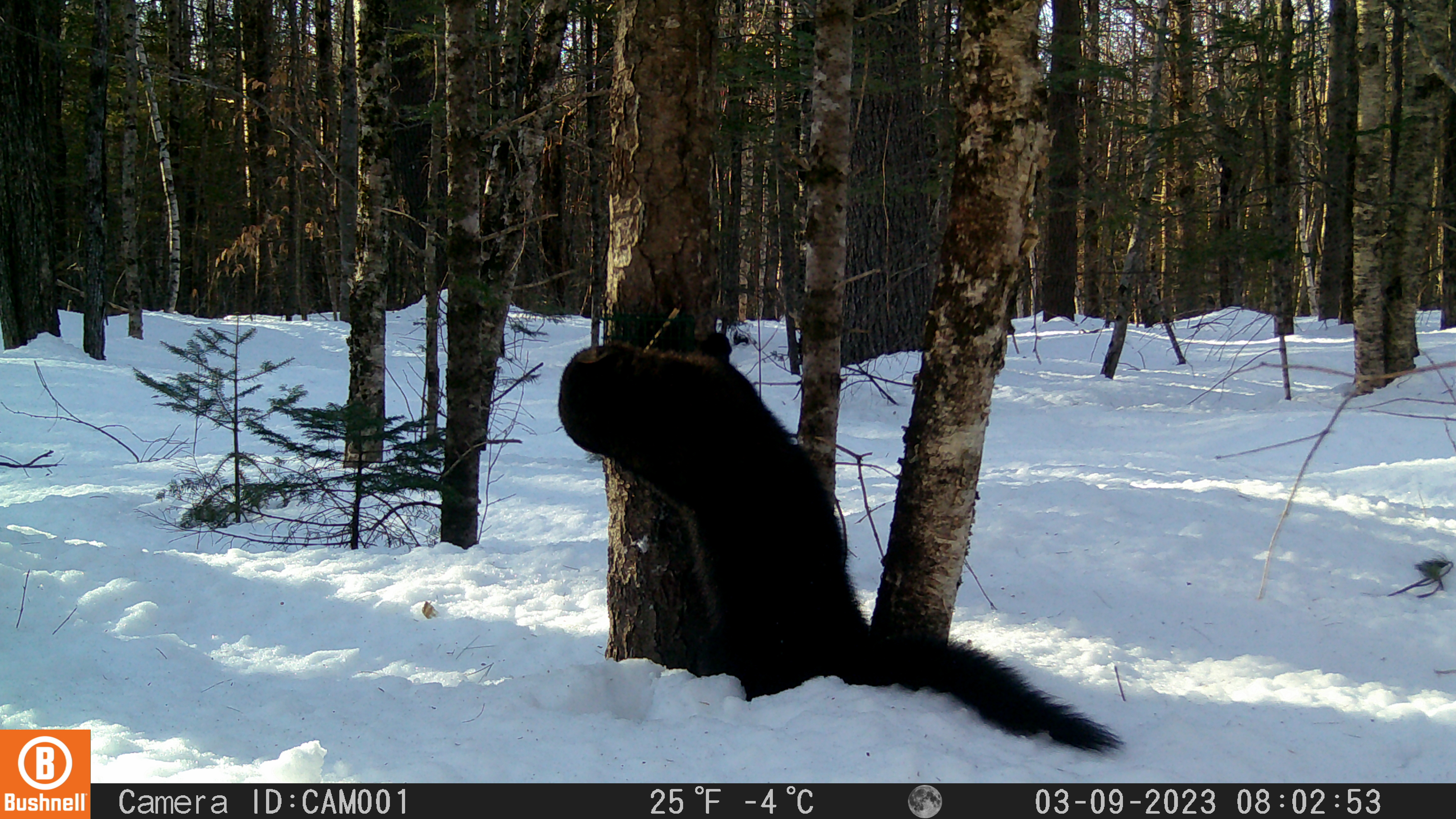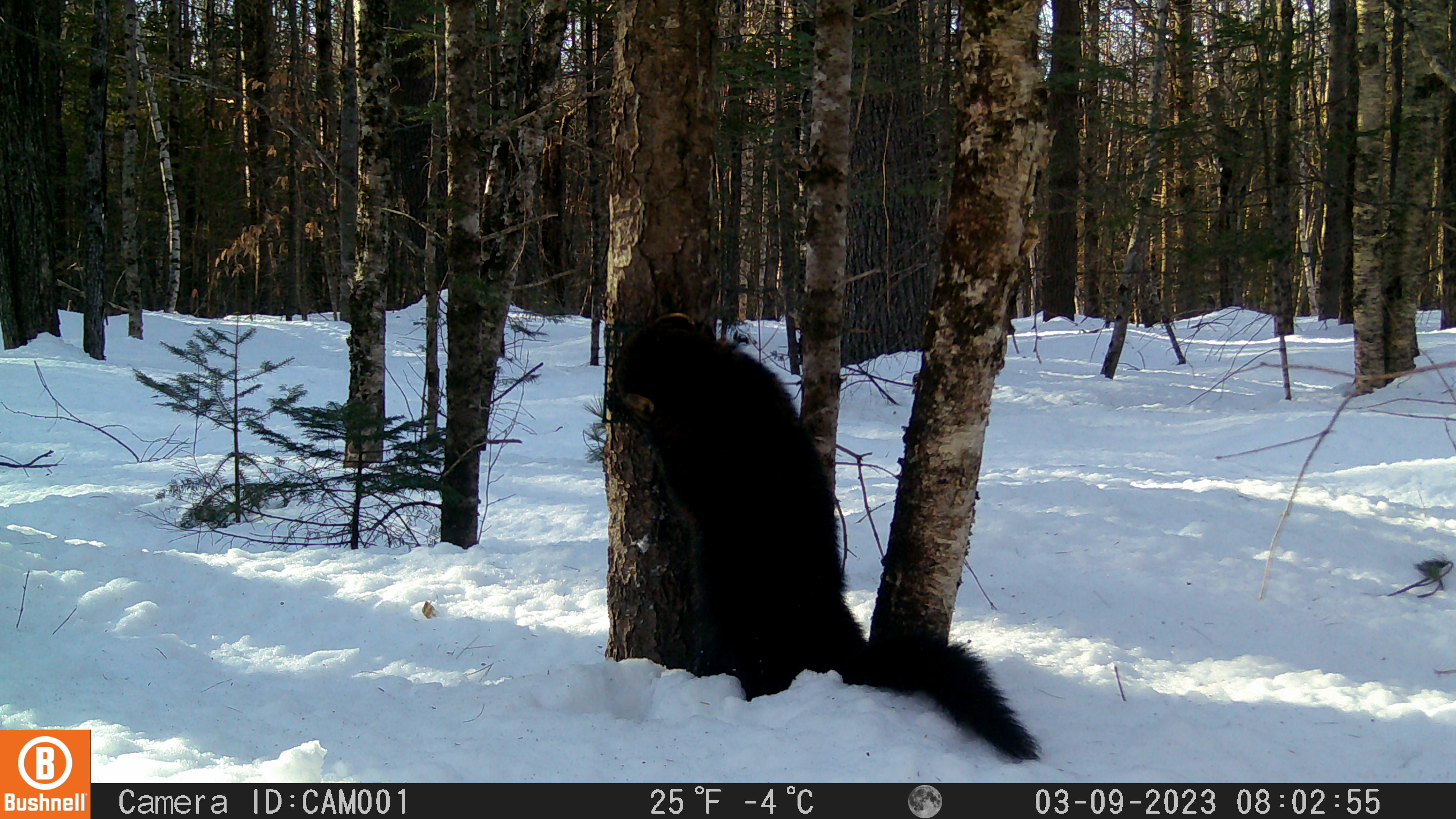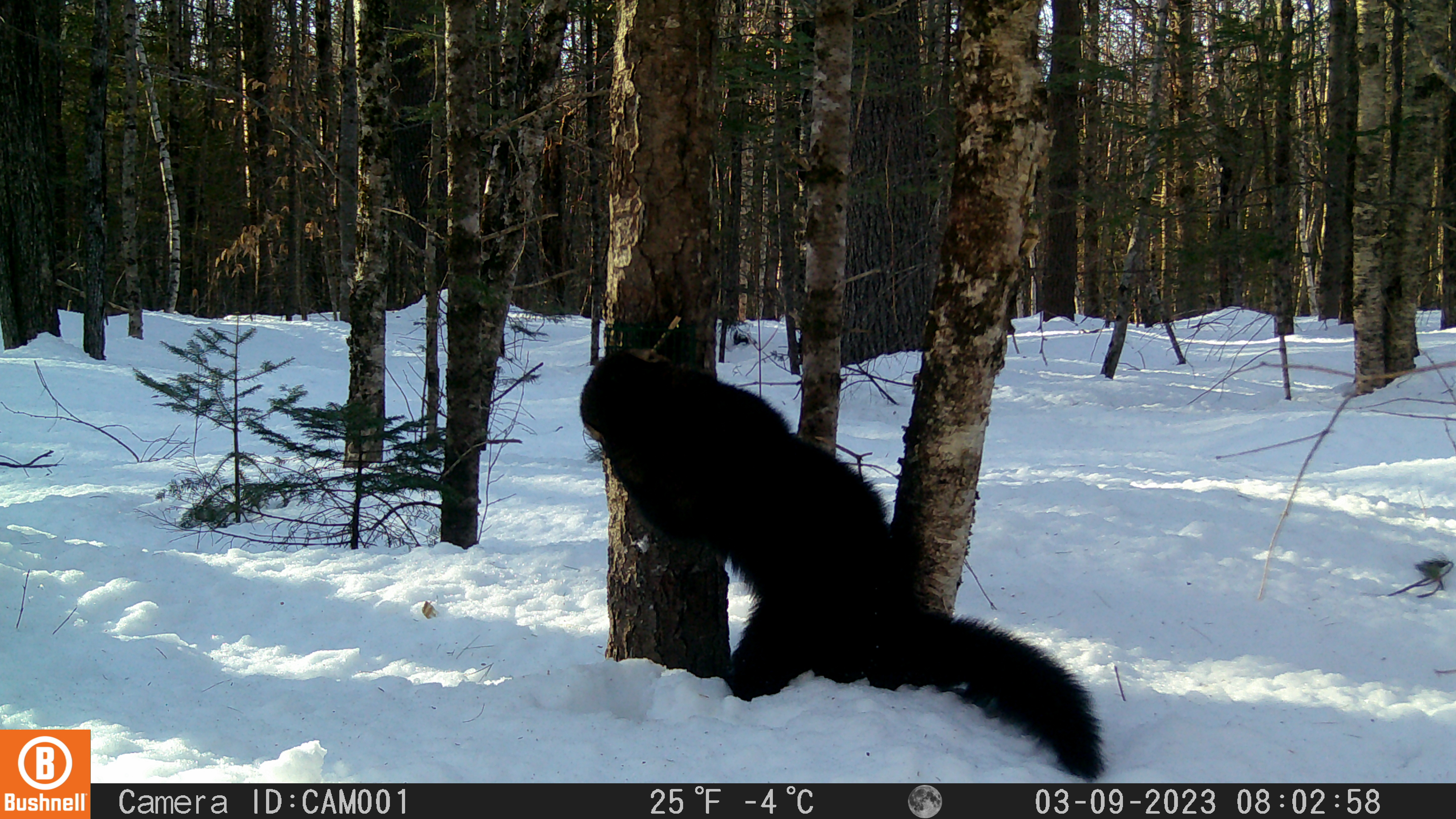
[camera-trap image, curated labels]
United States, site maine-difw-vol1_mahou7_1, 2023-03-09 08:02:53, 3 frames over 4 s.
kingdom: Animalia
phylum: Chordata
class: Mammalia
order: Carnivora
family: Mustelidae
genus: Pekania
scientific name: Pekania pennanti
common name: fisher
Fisher (Pekania pennanti).